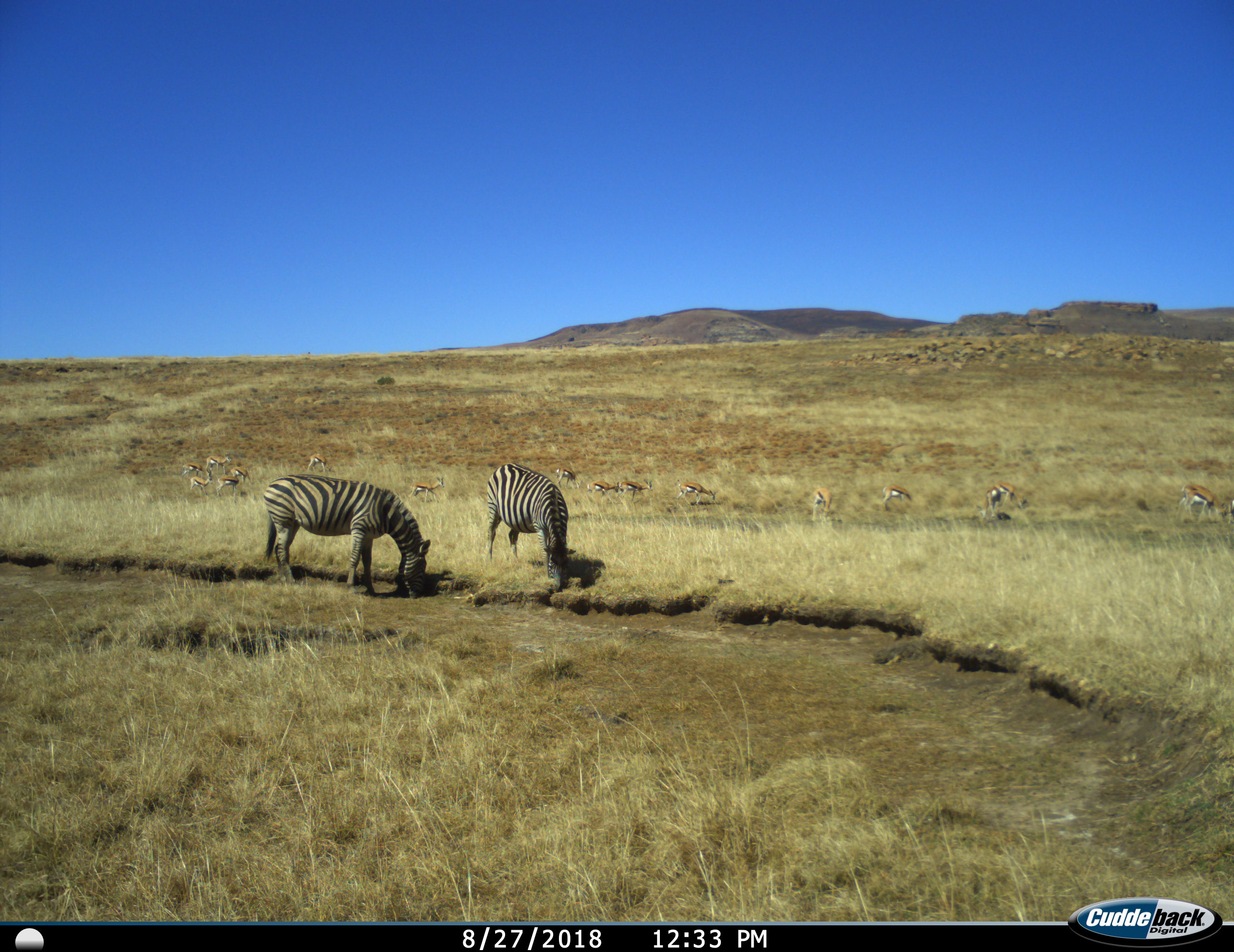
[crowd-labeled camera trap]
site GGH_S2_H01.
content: unidentified animal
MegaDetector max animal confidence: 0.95